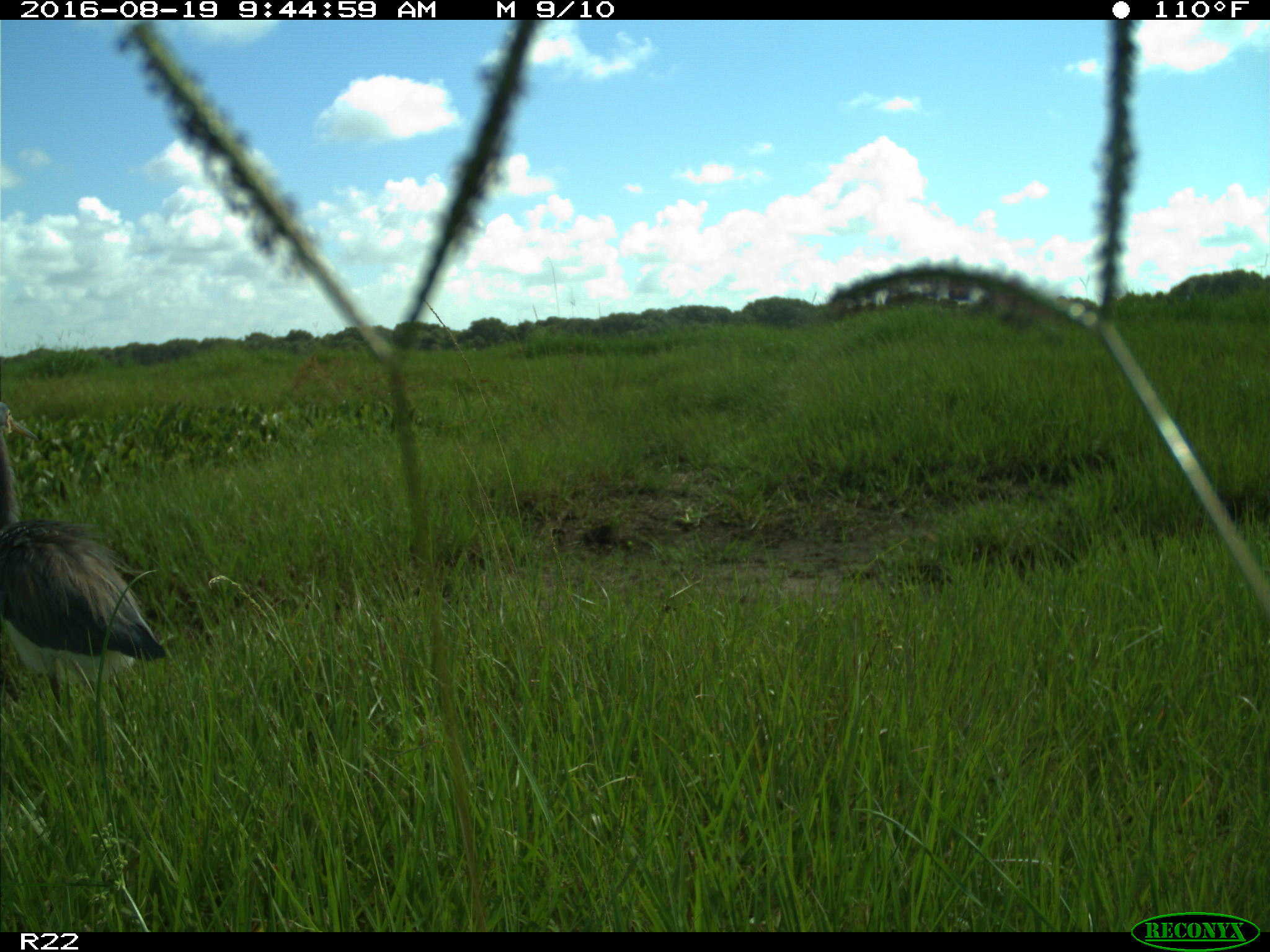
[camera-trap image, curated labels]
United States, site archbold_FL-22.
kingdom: Animalia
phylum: Chordata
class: Aves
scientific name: Aves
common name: birds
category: unidentified bird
Unidentified bird (birds) (Aves).